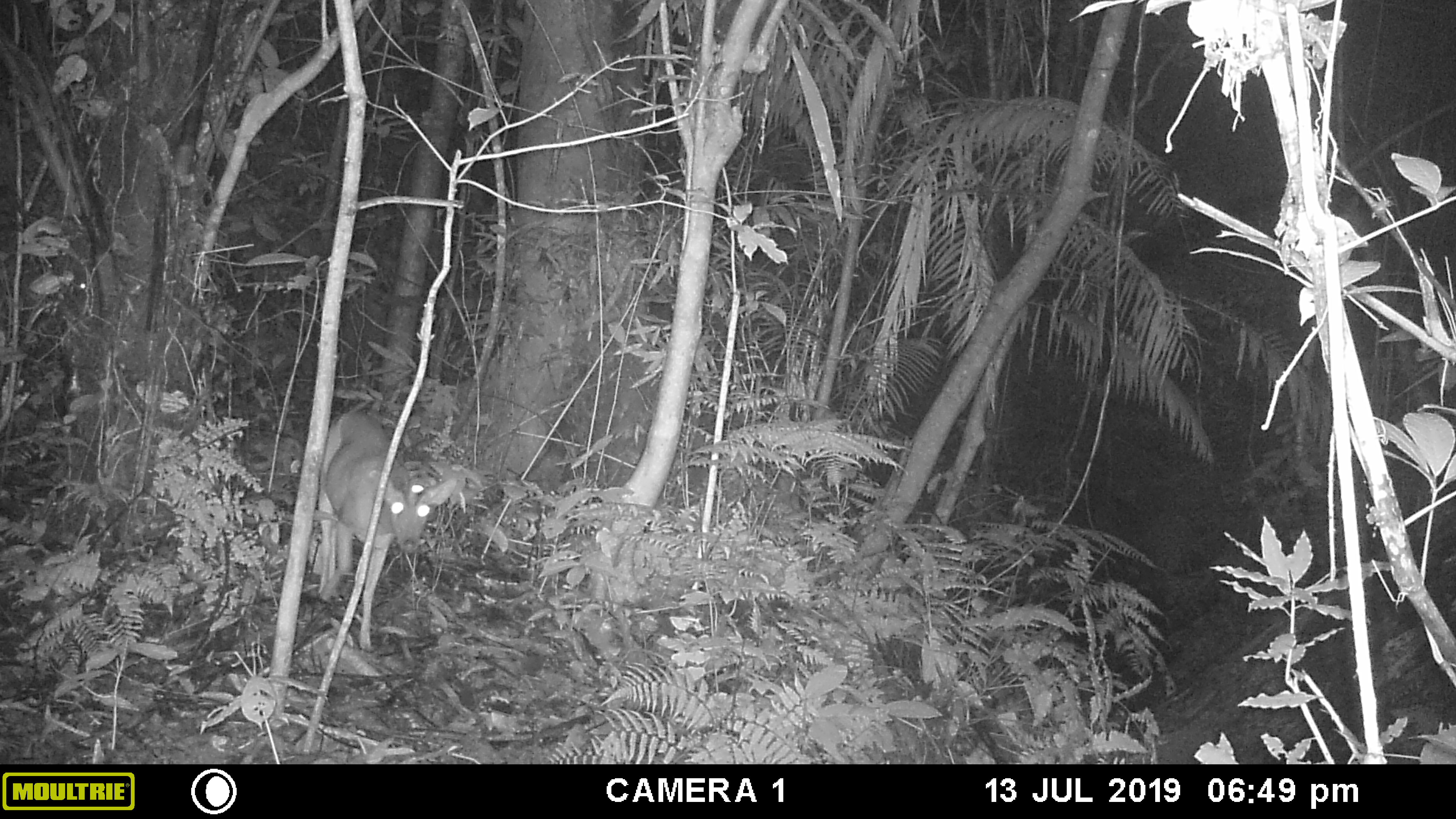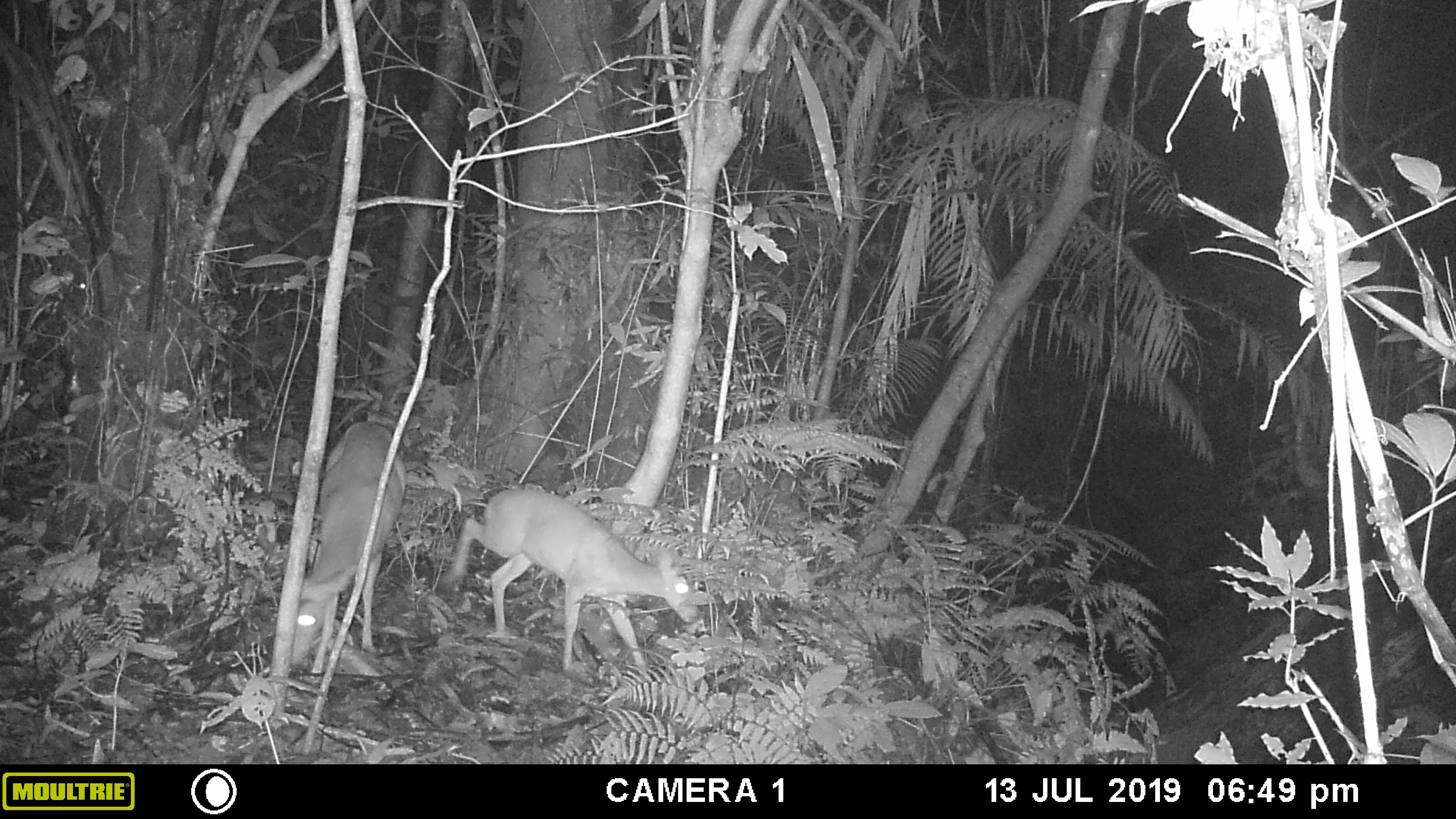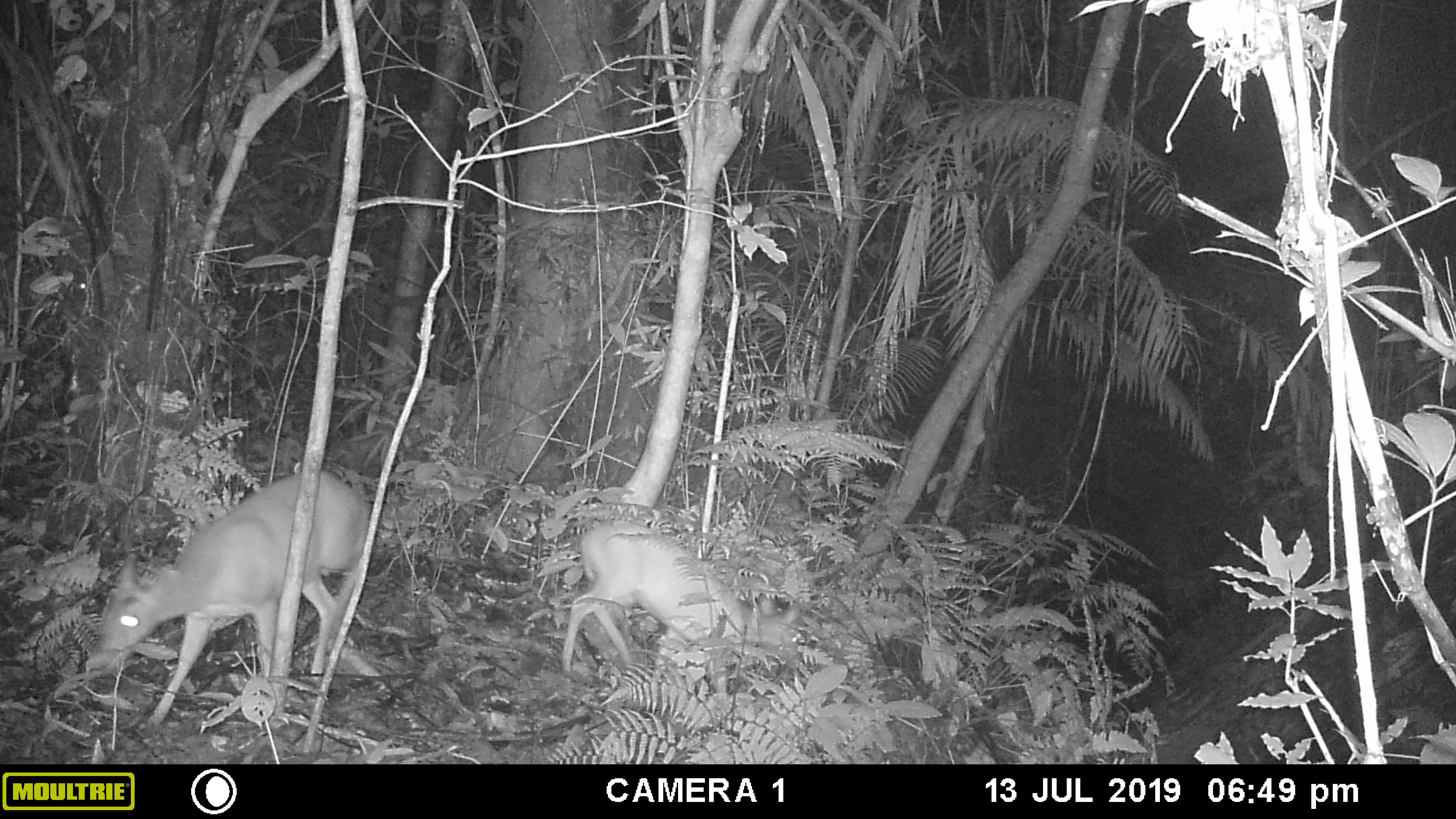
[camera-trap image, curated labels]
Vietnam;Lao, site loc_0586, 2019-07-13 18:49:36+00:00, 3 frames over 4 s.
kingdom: Animalia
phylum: Chordata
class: Mammalia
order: Artiodactyla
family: Cervidae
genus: Muntiacus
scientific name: Muntiacus muntjak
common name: red muntjac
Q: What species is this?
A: Red muntjac (Muntiacus muntjak).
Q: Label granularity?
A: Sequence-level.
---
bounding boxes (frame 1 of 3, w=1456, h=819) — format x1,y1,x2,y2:
red muntjac: 317,411,457,604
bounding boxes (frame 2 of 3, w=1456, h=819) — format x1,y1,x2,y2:
red muntjac: 442,489,700,681; 287,420,407,668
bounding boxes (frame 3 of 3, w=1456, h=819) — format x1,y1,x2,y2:
red muntjac: 86,467,371,728; 561,519,802,733